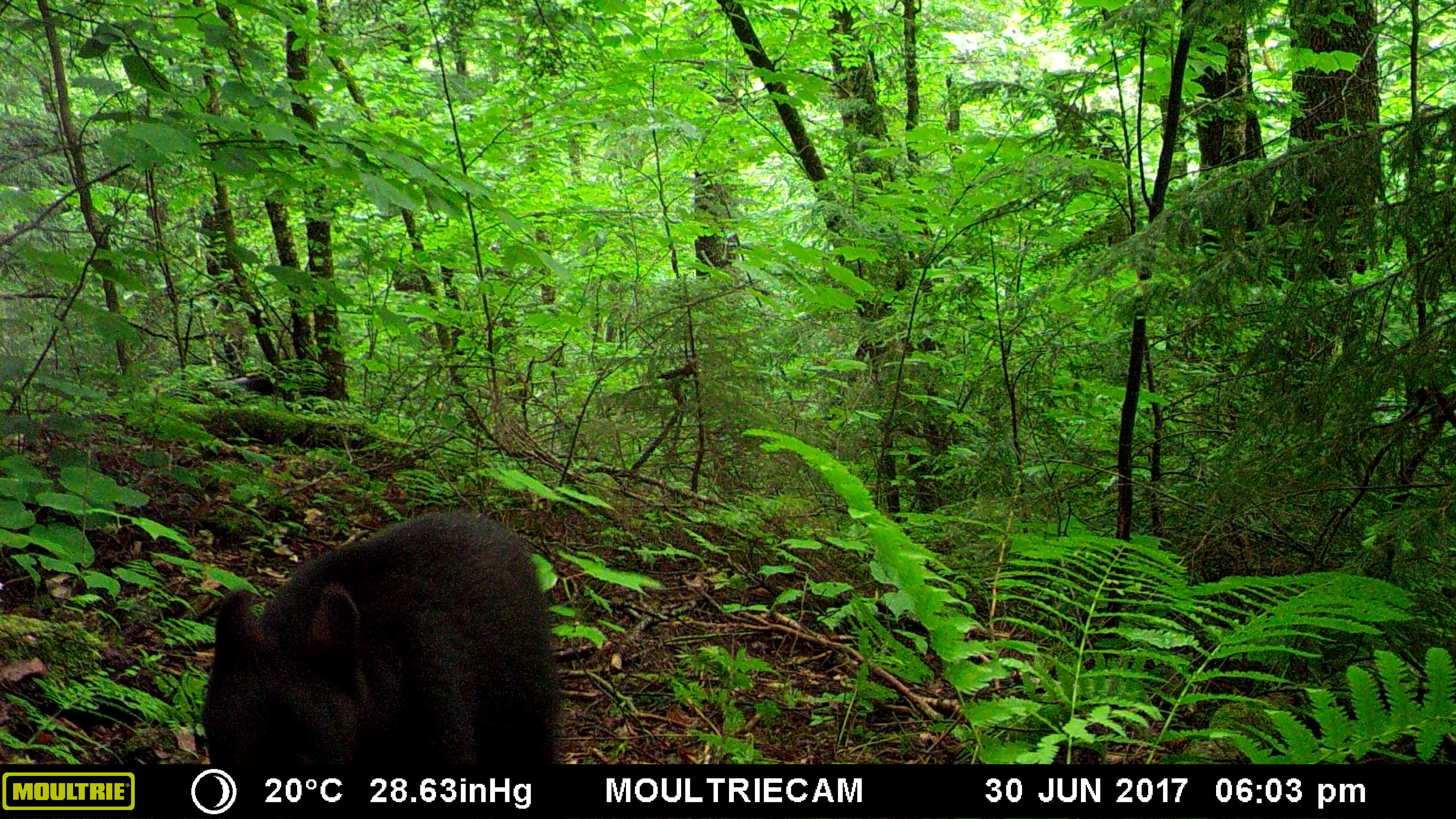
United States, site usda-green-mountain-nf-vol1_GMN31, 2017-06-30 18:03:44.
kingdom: Animalia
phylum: Chordata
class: Mammalia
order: Carnivora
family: Ursidae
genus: Ursus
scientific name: Ursus americanus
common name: black bear